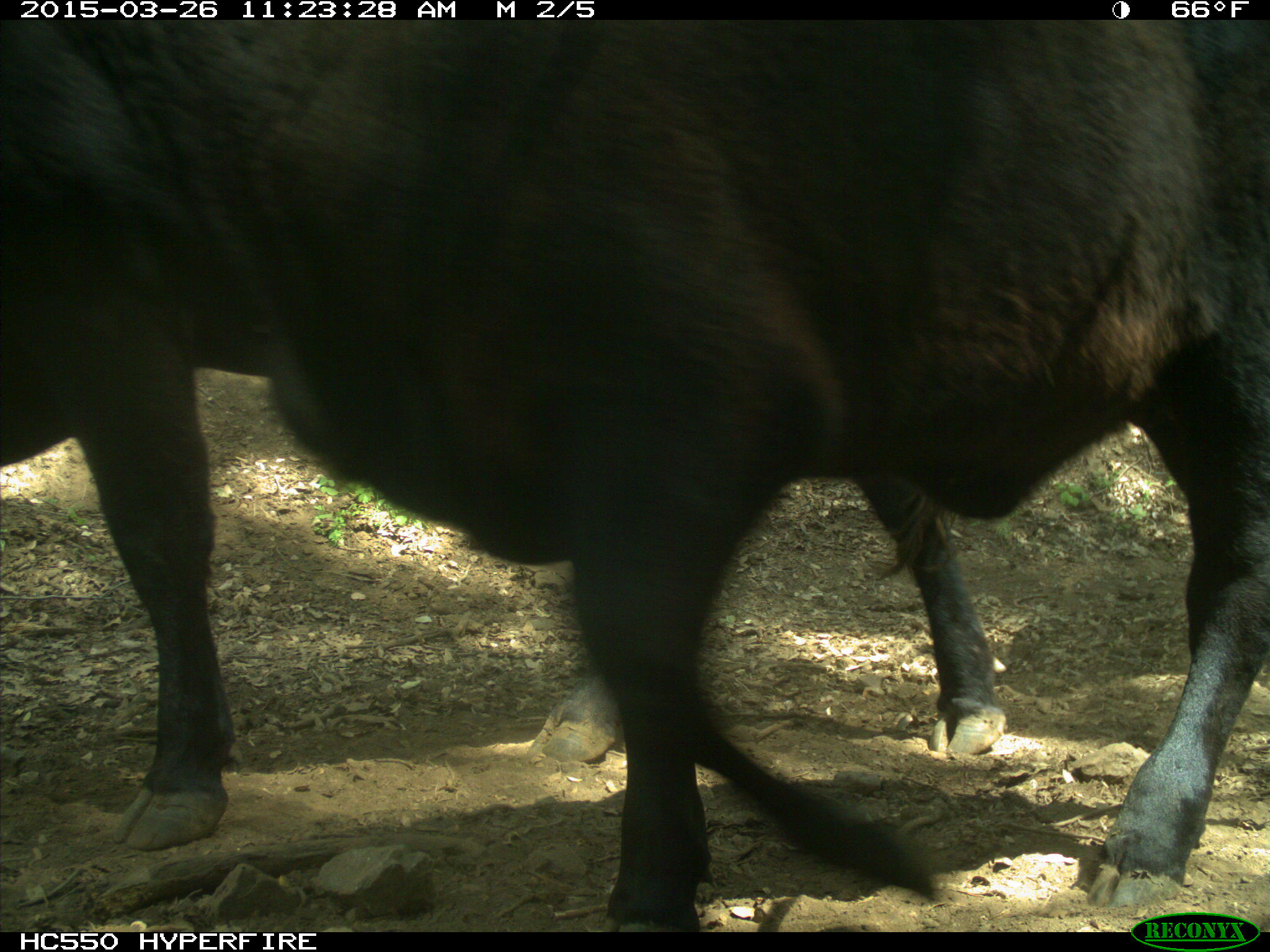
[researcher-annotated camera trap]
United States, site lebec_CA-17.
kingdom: Animalia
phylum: Chordata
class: Mammalia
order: Artiodactyla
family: Bovidae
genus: Bos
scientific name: Bos taurus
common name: domestic cow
Bos taurus (domestic cow).